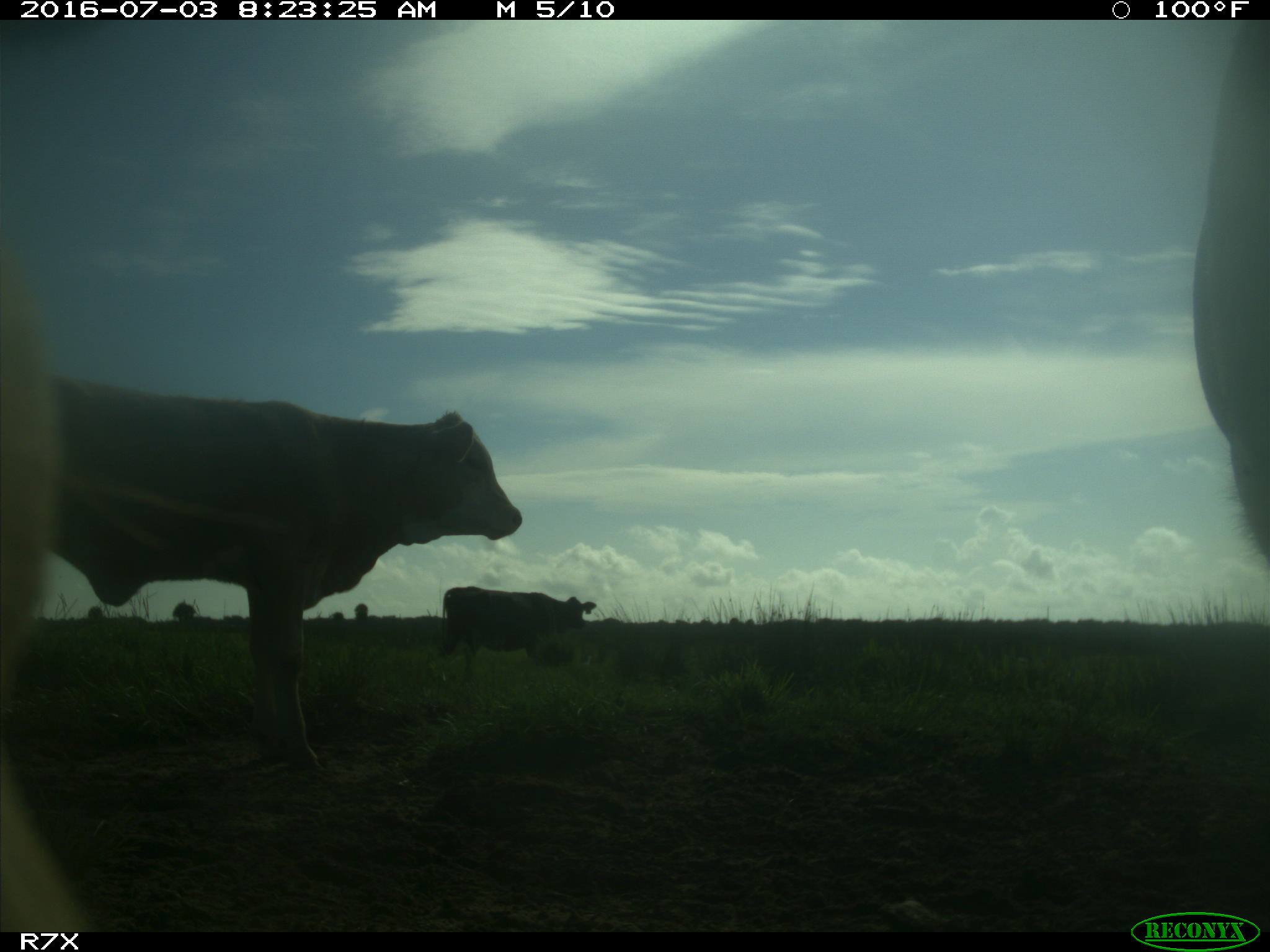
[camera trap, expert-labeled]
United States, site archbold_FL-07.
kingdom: Animalia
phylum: Chordata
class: Mammalia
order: Artiodactyla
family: Bovidae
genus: Bos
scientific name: Bos taurus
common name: domestic cow